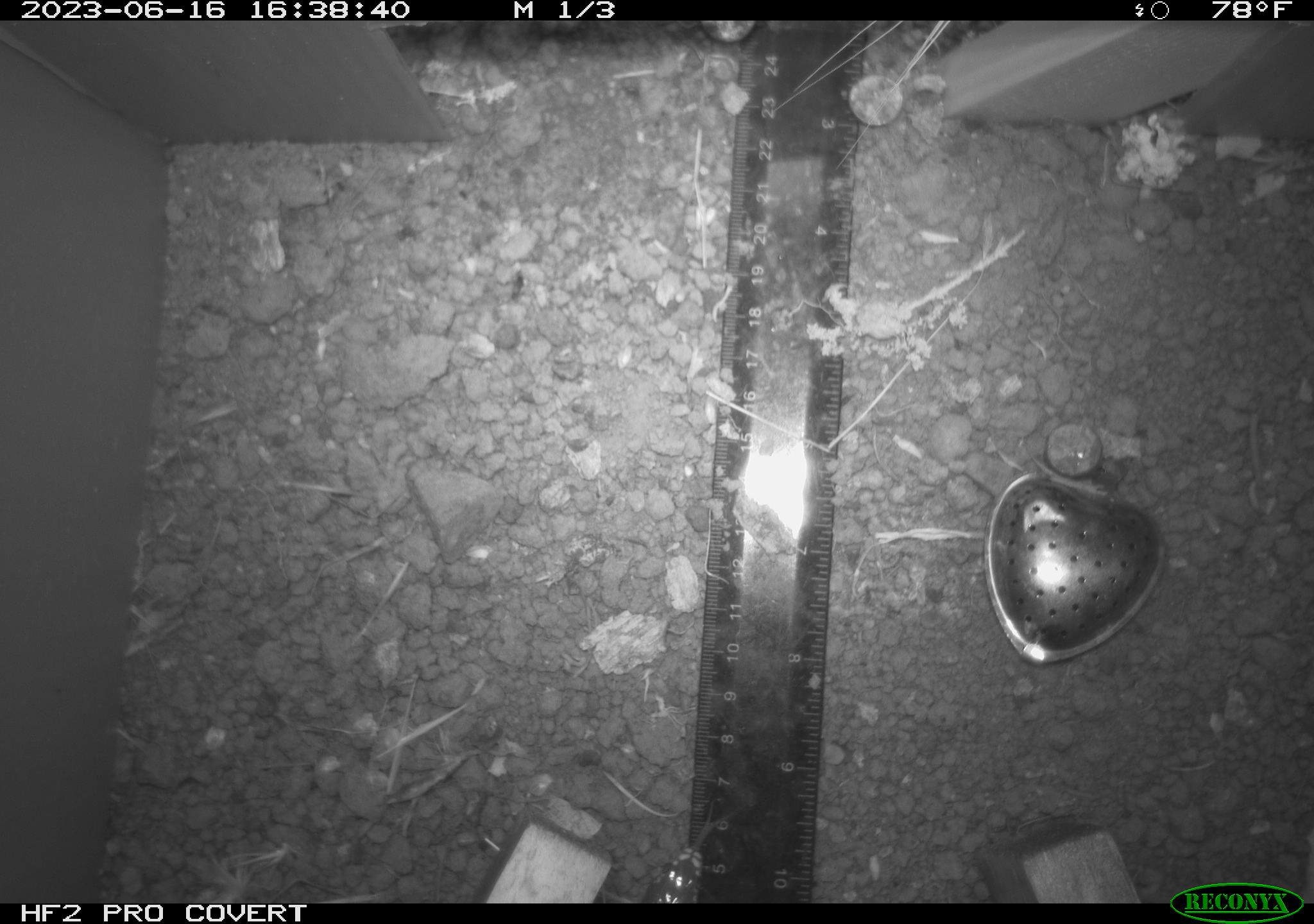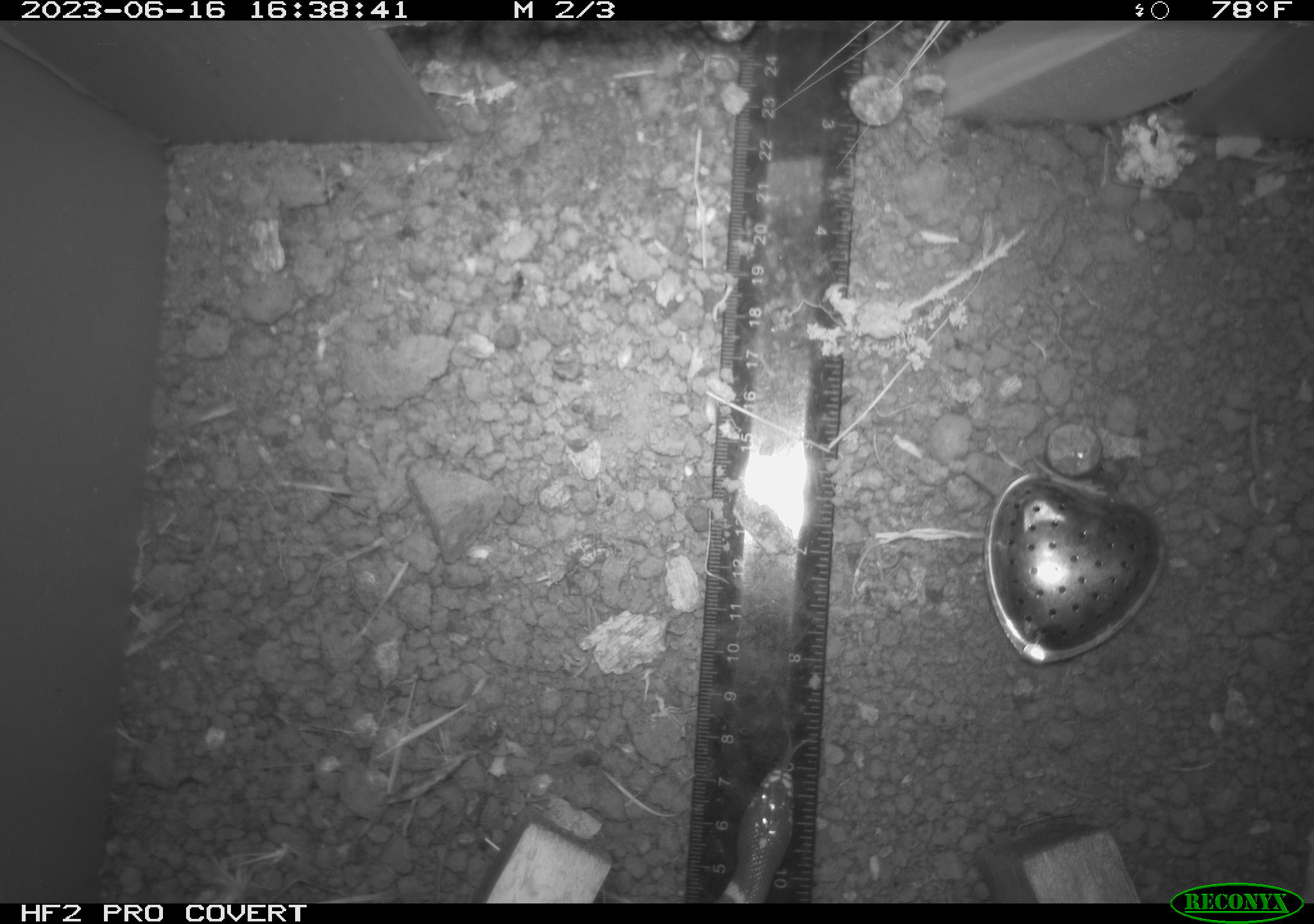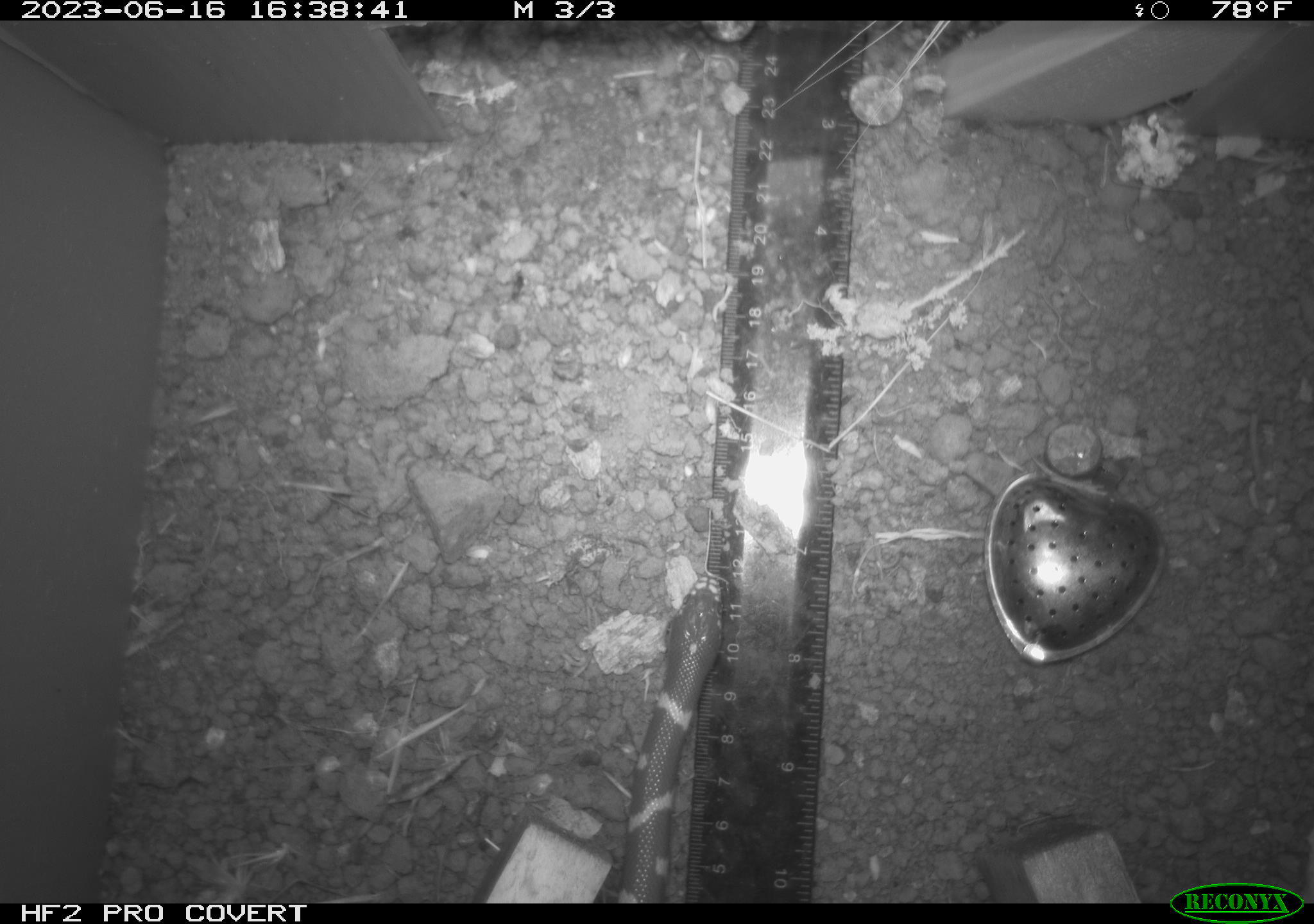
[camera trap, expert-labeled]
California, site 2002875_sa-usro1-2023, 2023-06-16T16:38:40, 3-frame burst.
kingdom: Animalia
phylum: Chordata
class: Reptilia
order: Squamata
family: Colubridae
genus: Lampropeltis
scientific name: Lampropeltis californiae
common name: california kingsnake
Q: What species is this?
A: California kingsnake (Lampropeltis californiae).